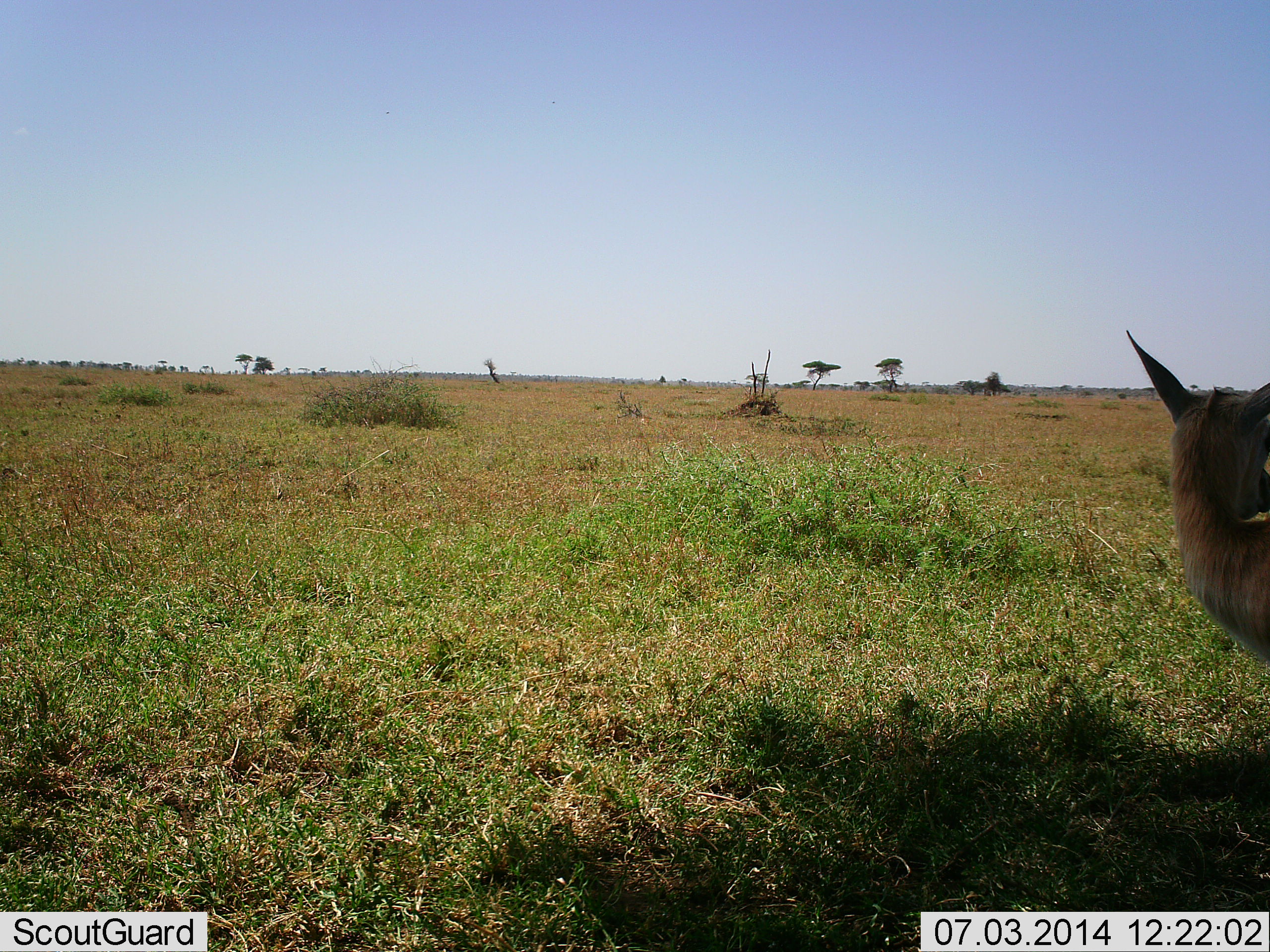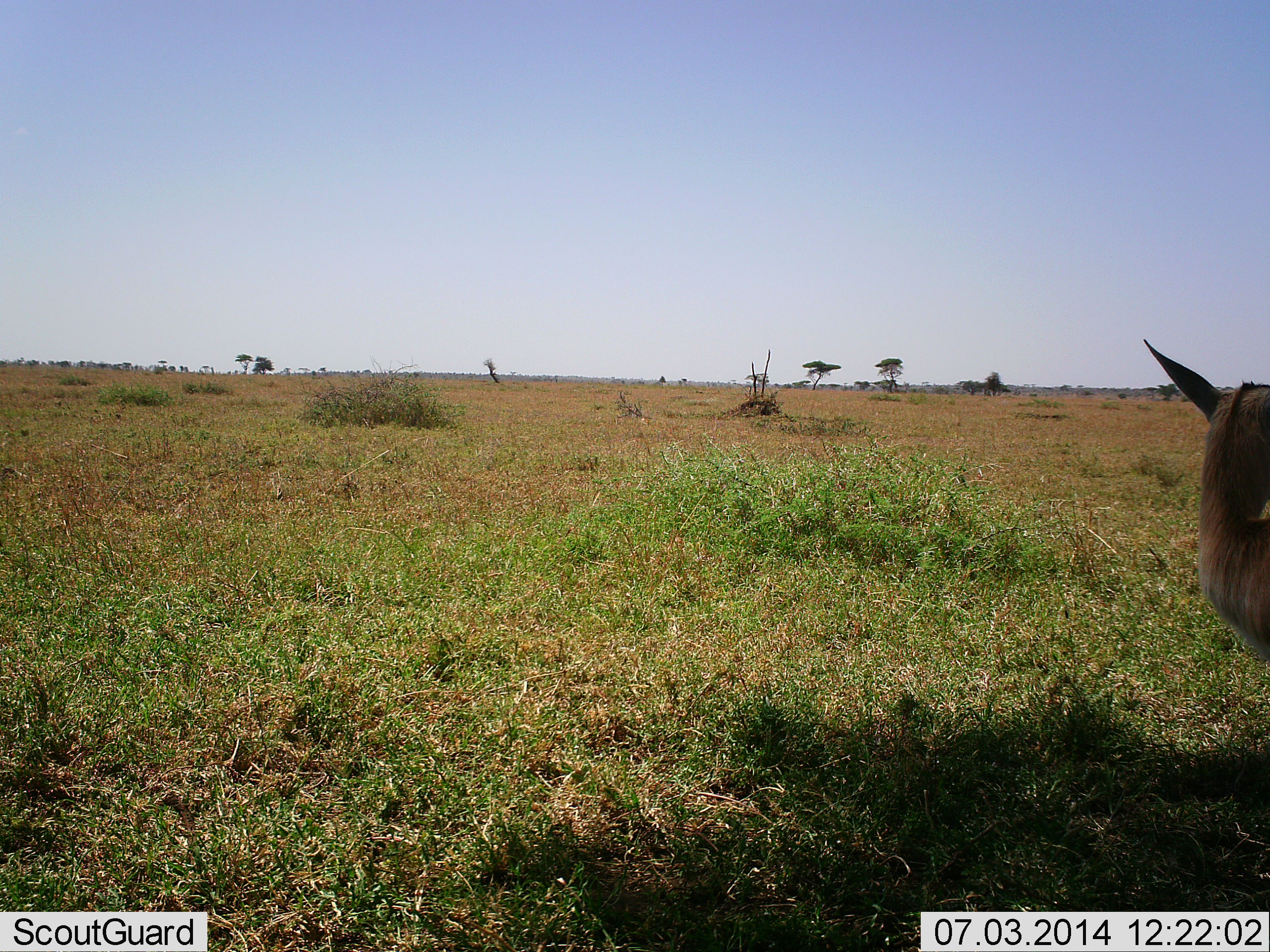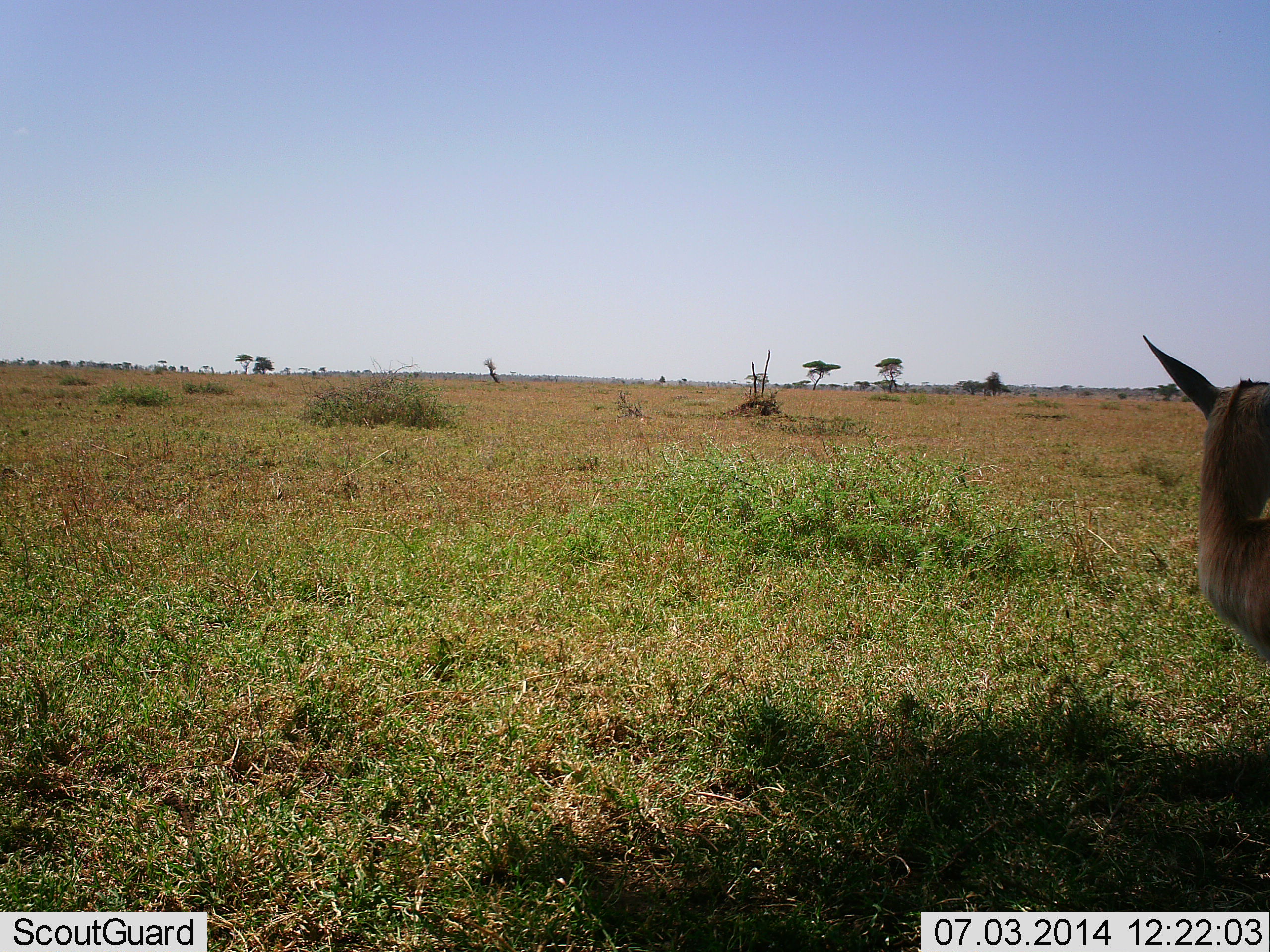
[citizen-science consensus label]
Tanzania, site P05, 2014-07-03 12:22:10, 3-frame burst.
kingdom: Animalia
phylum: Chordata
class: Mammalia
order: Artiodactyla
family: Bovidae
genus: Eudorcas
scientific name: Eudorcas thomsonii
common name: thomson's gazelle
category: gazellethomsons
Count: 1.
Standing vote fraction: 90%.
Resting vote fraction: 0%.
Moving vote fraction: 10%.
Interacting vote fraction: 0%.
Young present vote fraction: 10%.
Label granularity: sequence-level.